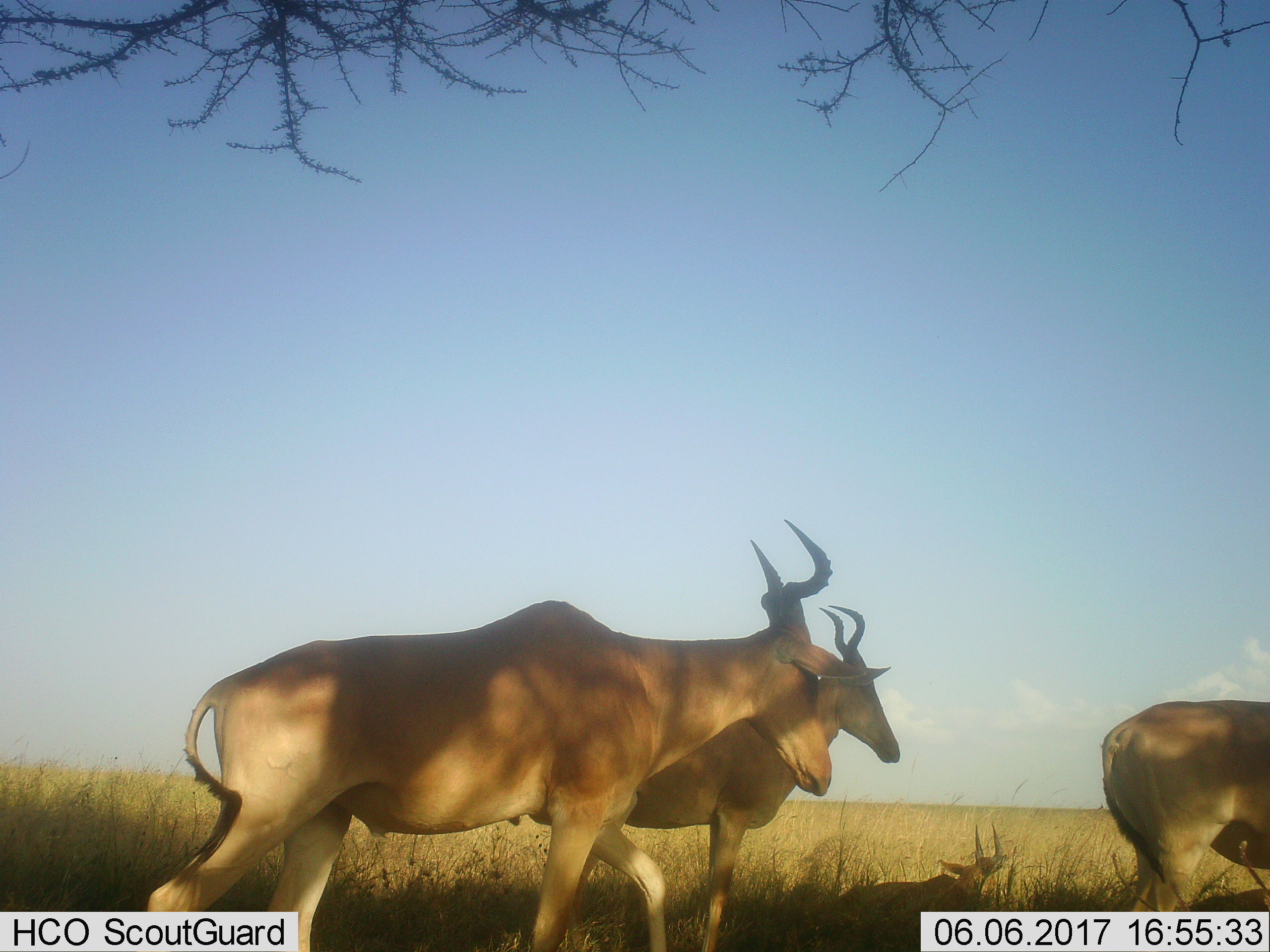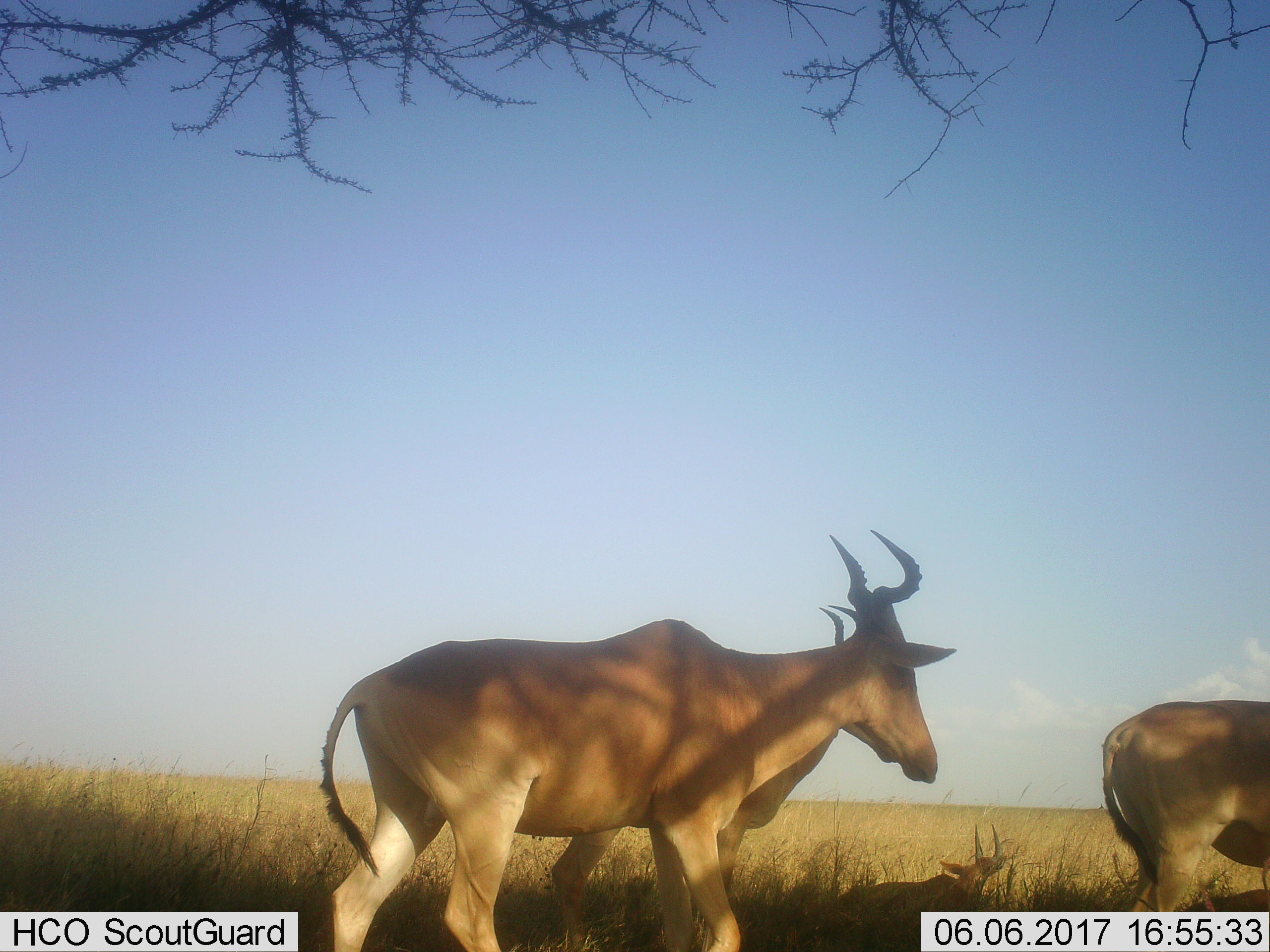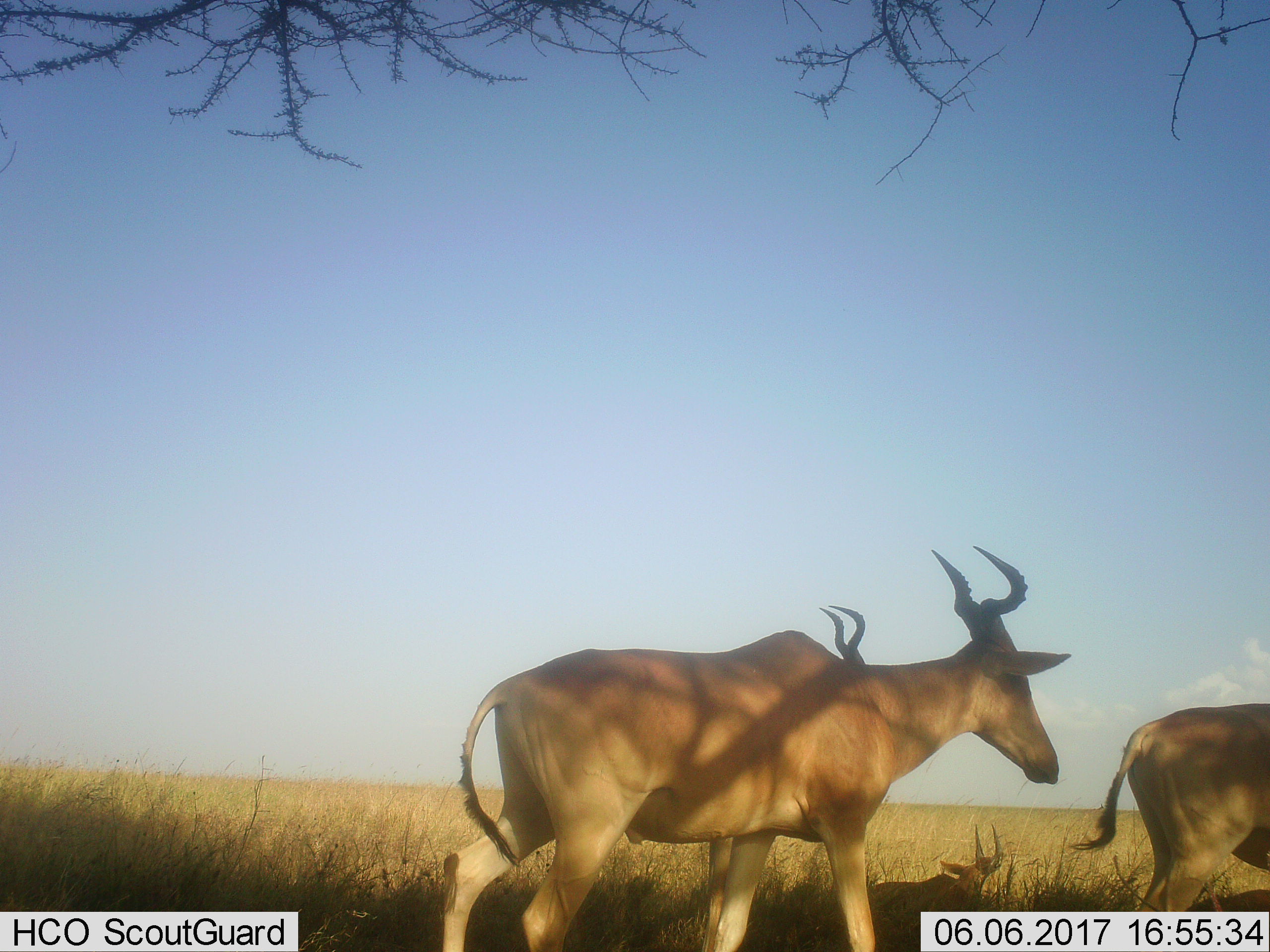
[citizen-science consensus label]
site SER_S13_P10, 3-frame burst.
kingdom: Animalia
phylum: Chordata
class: Mammalia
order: Artiodactyla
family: Bovidae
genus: Alcelaphus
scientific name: Alcelaphus buselaphus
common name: hartebeest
Hartebeest (Alcelaphus buselaphus), count 4. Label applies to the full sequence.